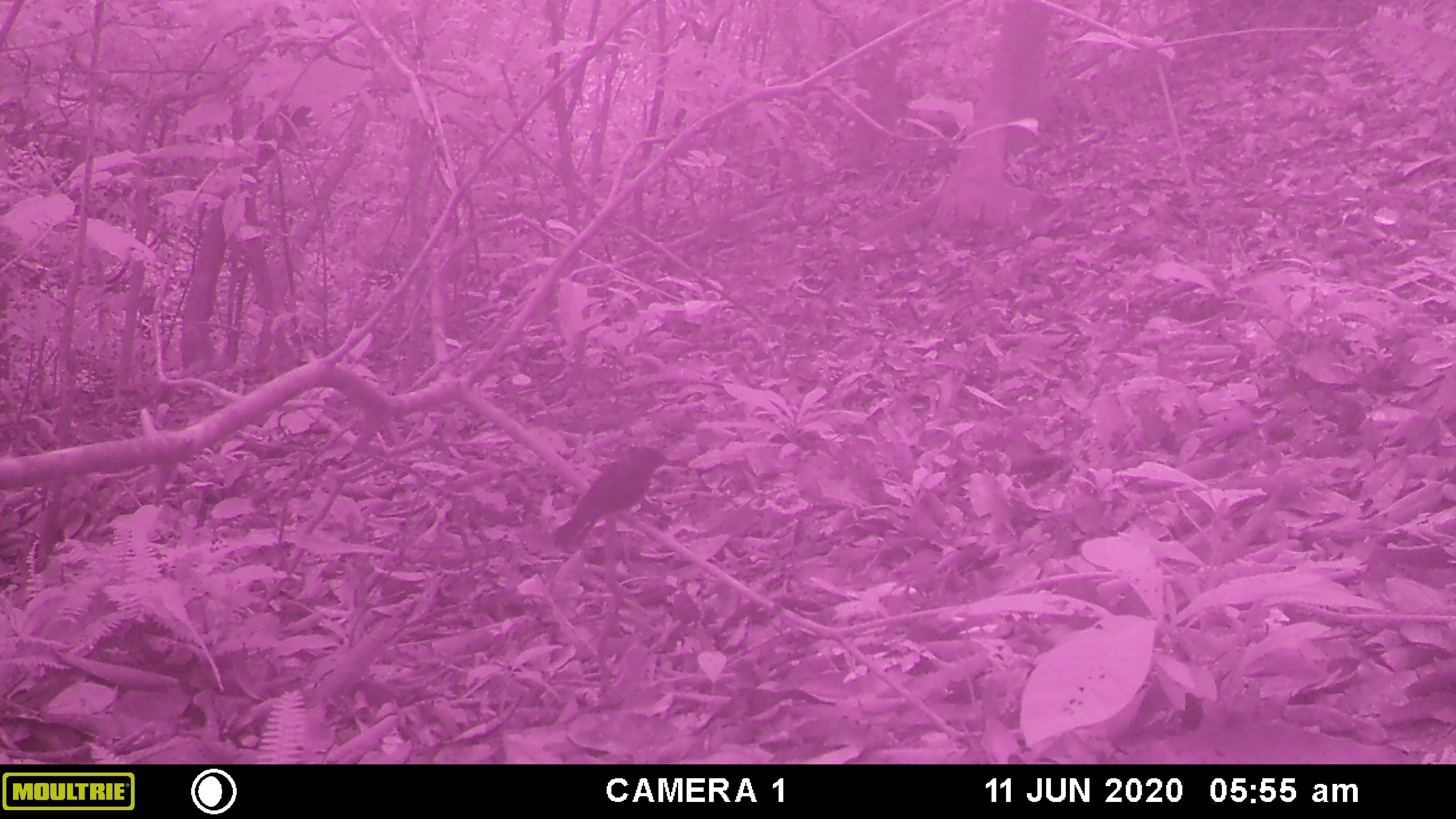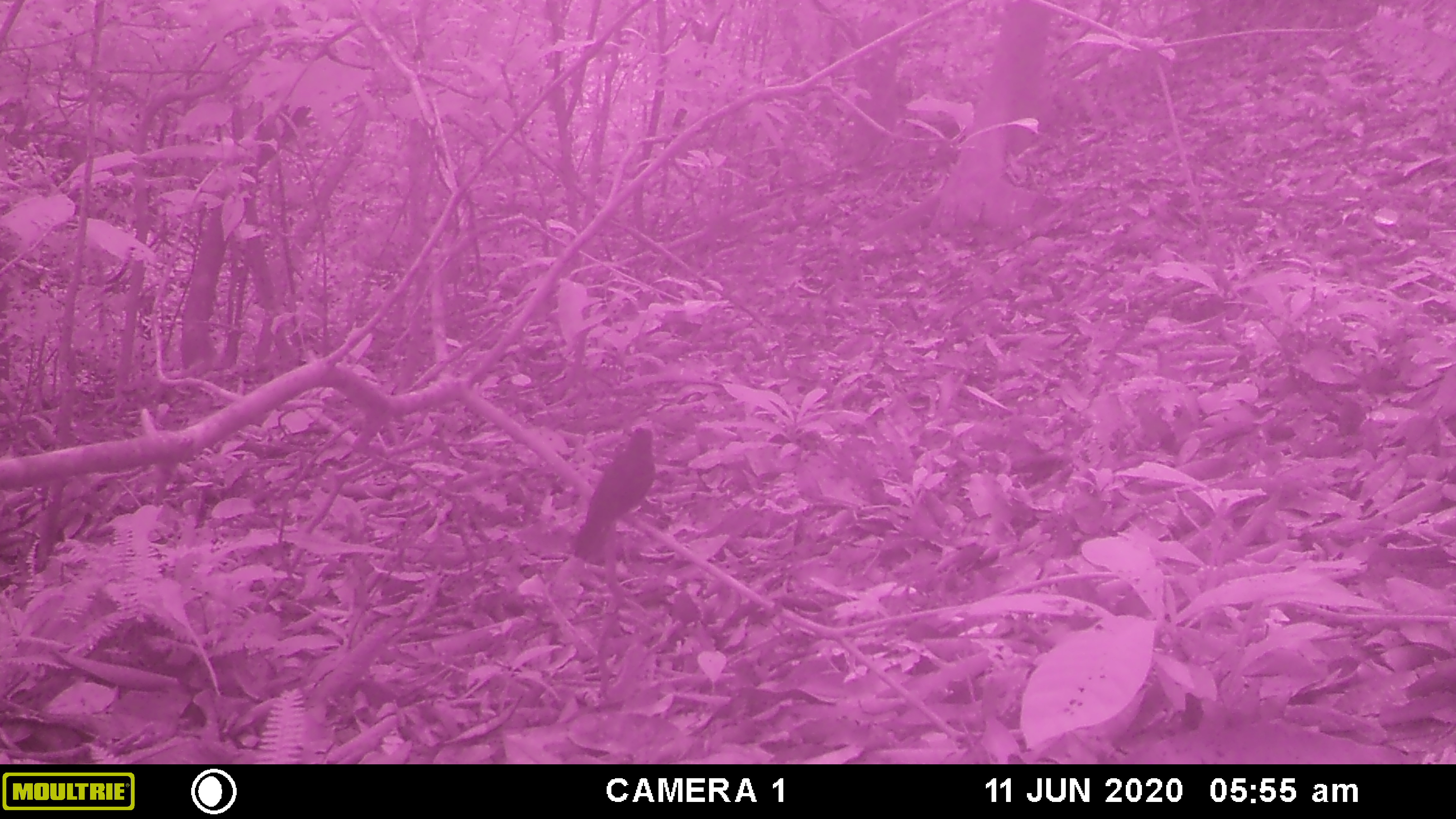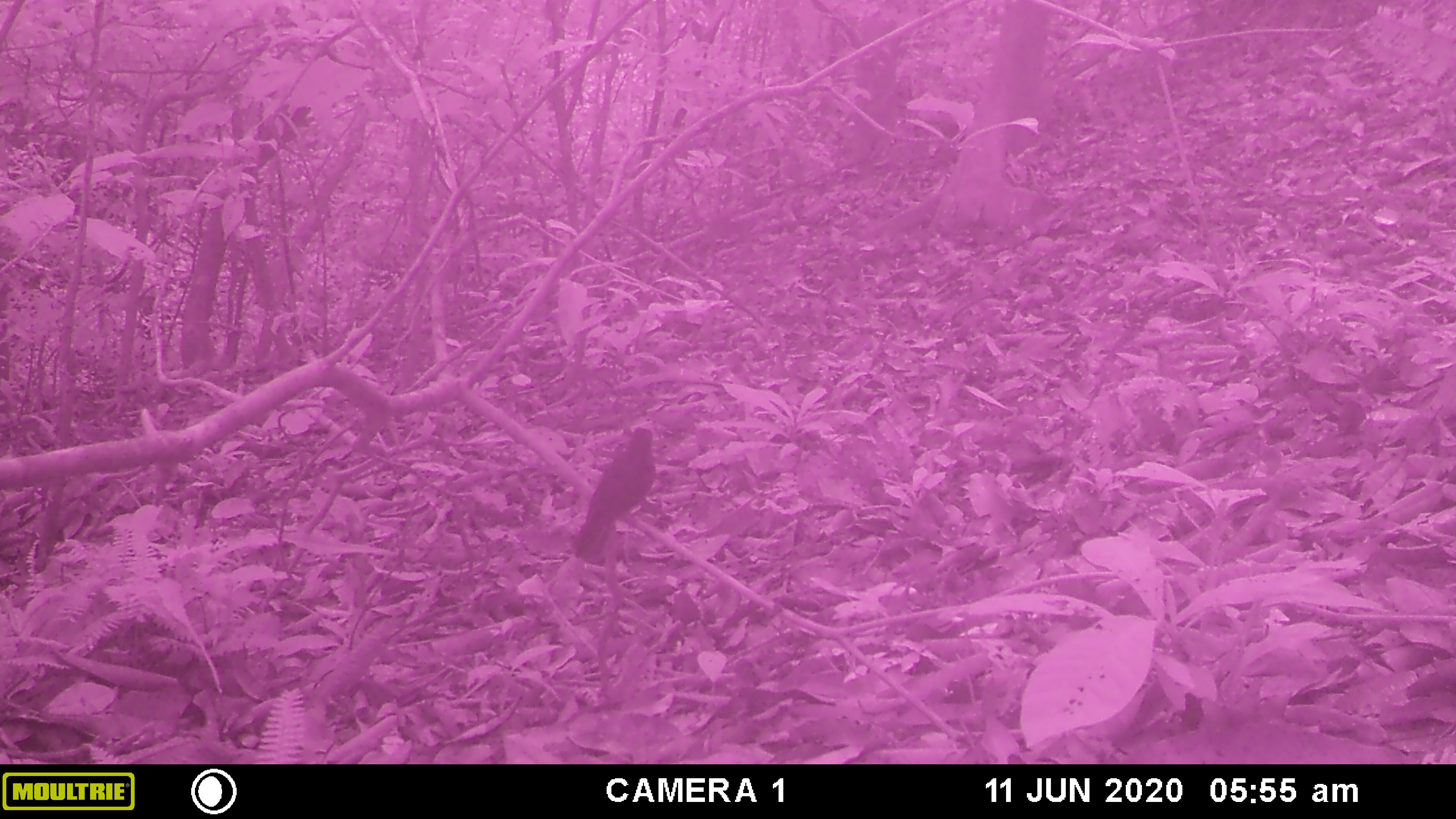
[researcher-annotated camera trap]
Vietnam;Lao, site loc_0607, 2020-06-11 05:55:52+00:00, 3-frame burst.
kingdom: Animalia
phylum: Chordata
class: Aves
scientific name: Aves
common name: bird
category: unidentified bird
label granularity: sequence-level